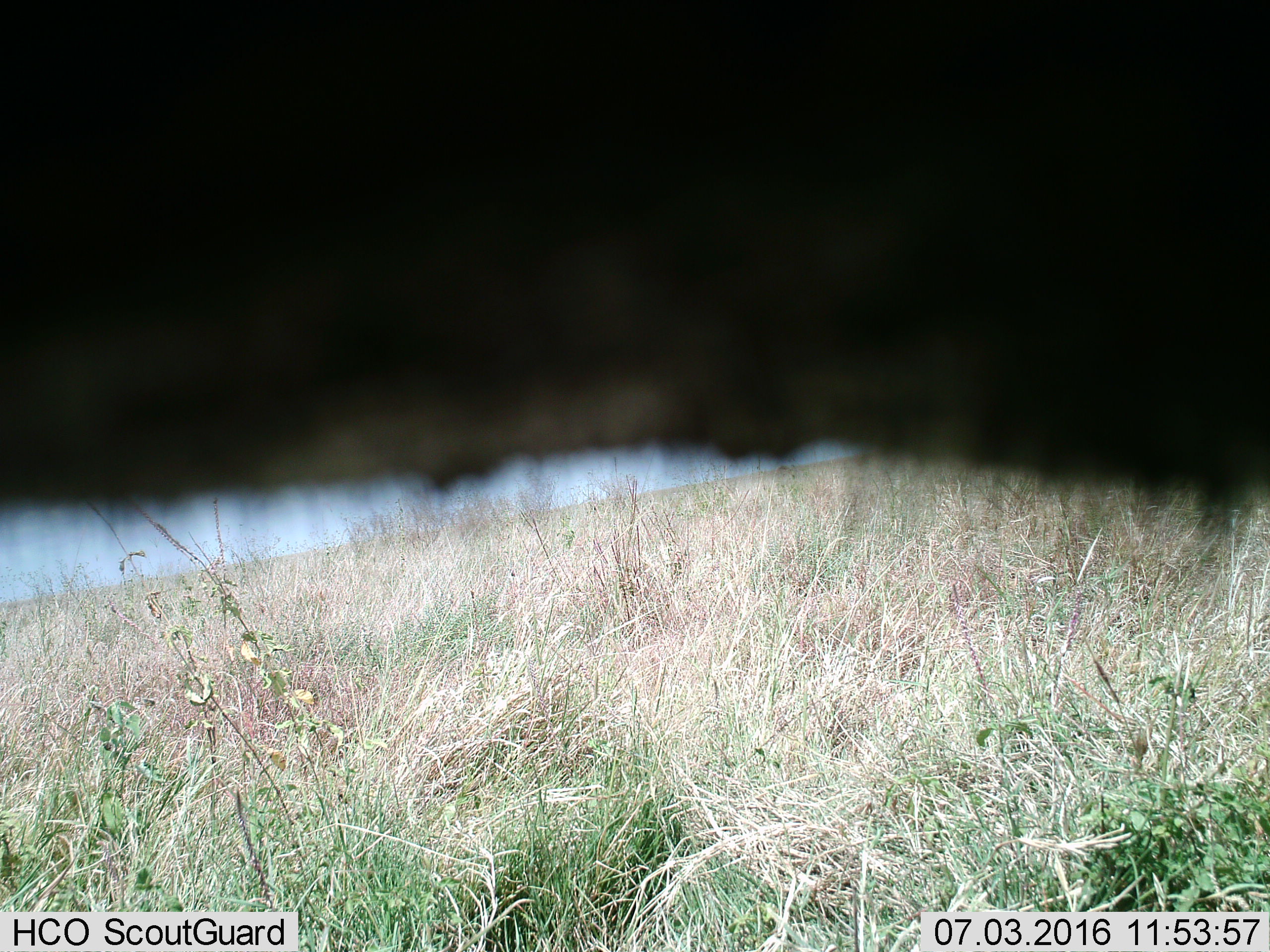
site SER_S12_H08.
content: unidentified animal